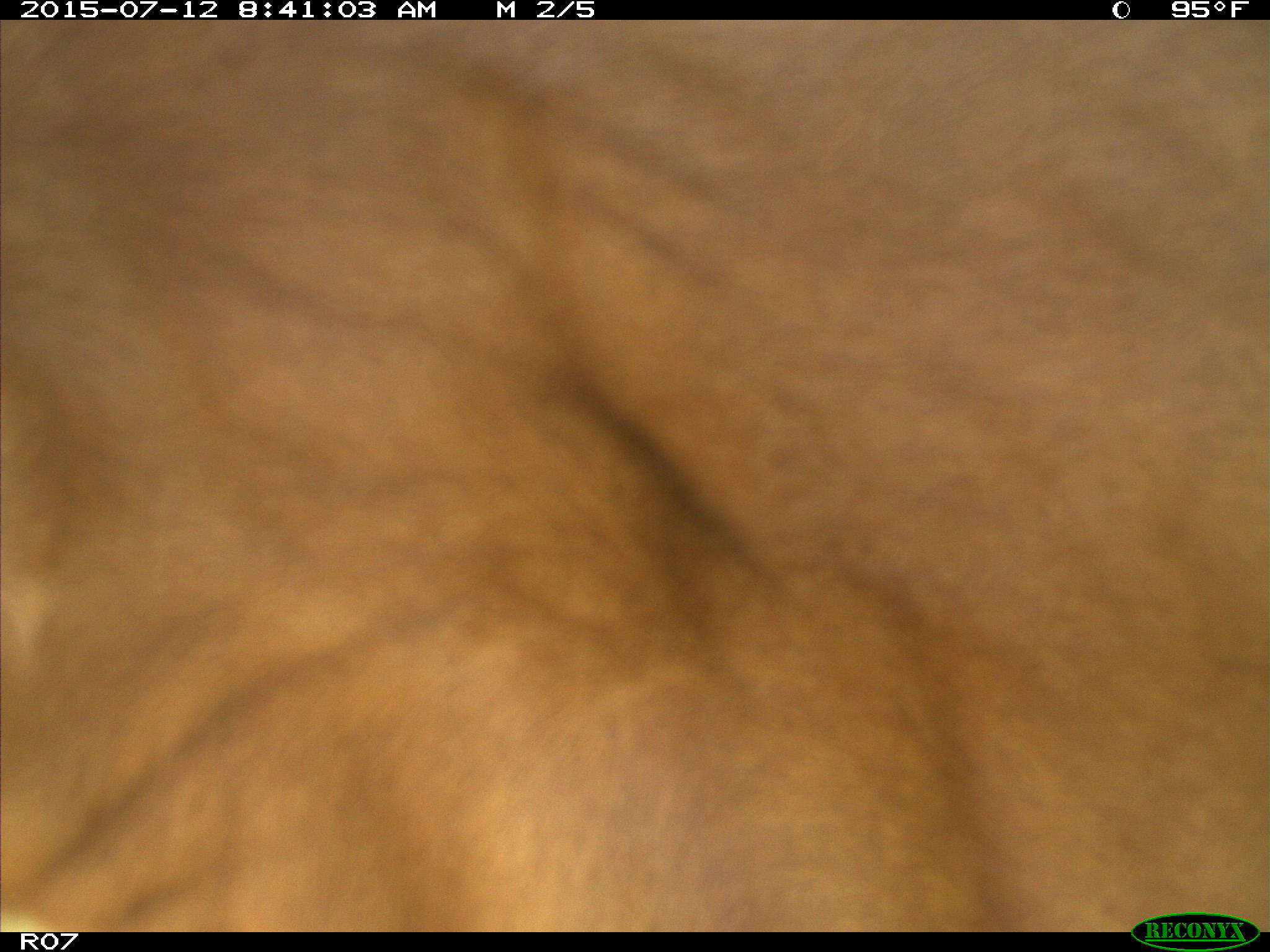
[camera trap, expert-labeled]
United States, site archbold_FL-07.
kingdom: Animalia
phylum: Chordata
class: Mammalia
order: Artiodactyla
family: Bovidae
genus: Bos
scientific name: Bos taurus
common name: domestic cow